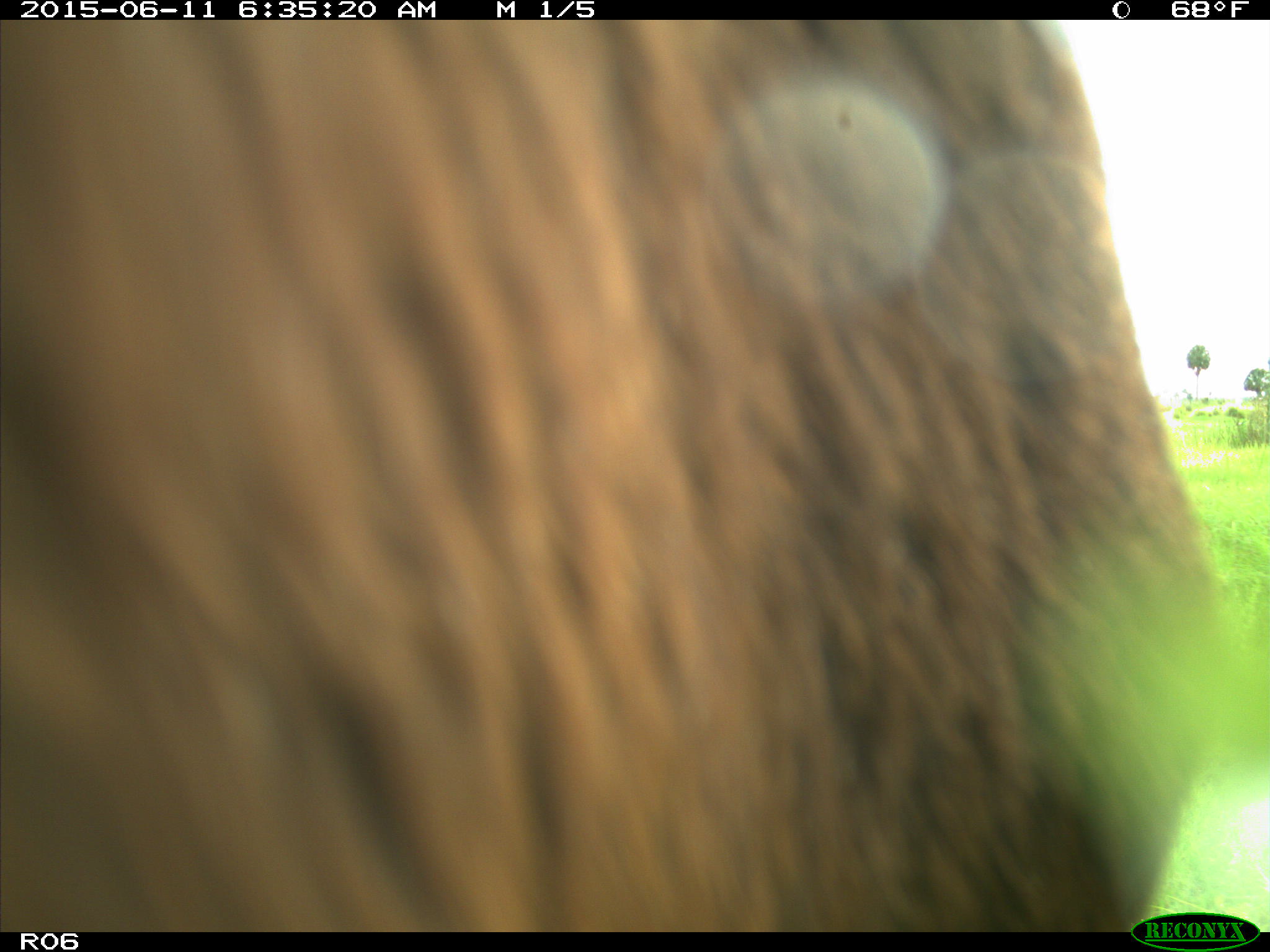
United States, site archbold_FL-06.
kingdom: Animalia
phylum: Chordata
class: Mammalia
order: Artiodactyla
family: Bovidae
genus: Bos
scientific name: Bos taurus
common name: domestic cow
Bos taurus (domestic cow).